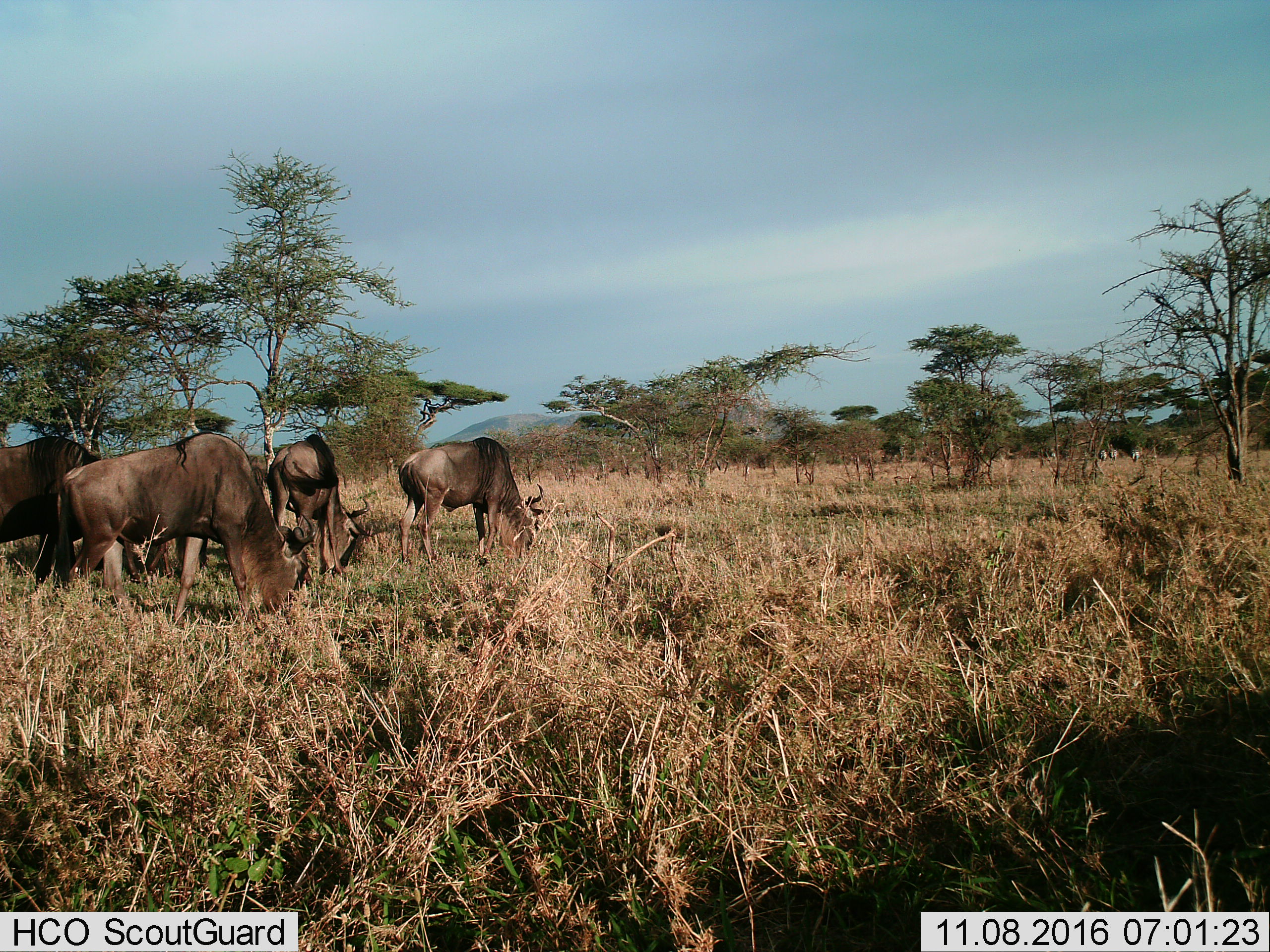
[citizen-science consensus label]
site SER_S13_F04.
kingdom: Animalia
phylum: Chordata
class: Mammalia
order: Artiodactyla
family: Bovidae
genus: Connochaetes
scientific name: Connochaetes taurinus taurinus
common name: blue wildebeest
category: wildebeestblue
Wildebeestblue (blue wildebeest) (Connochaetes taurinus taurinus), count 4. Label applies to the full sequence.